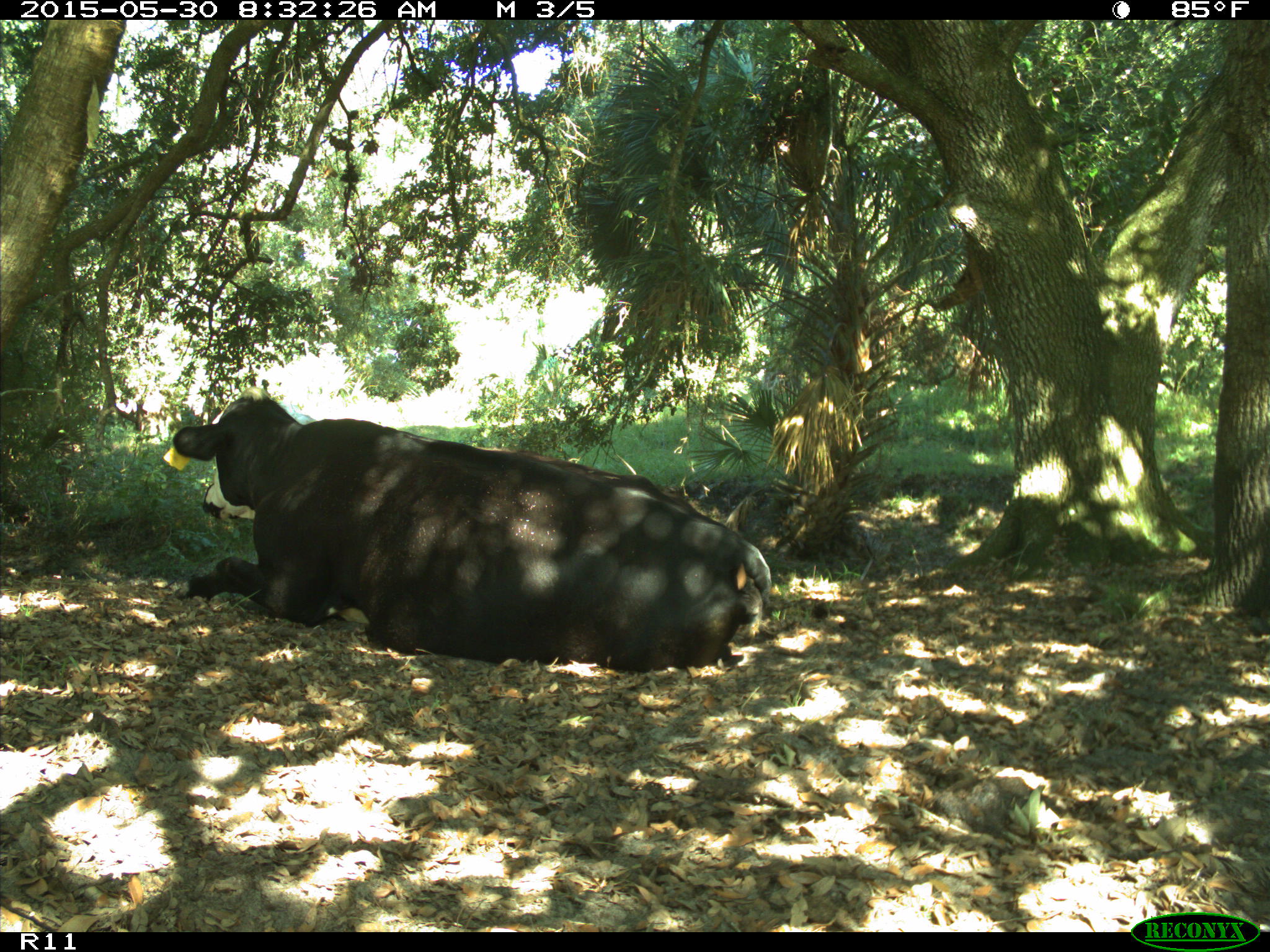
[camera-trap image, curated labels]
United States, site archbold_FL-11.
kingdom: Animalia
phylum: Chordata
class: Mammalia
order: Artiodactyla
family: Bovidae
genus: Bos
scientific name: Bos taurus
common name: domestic cow